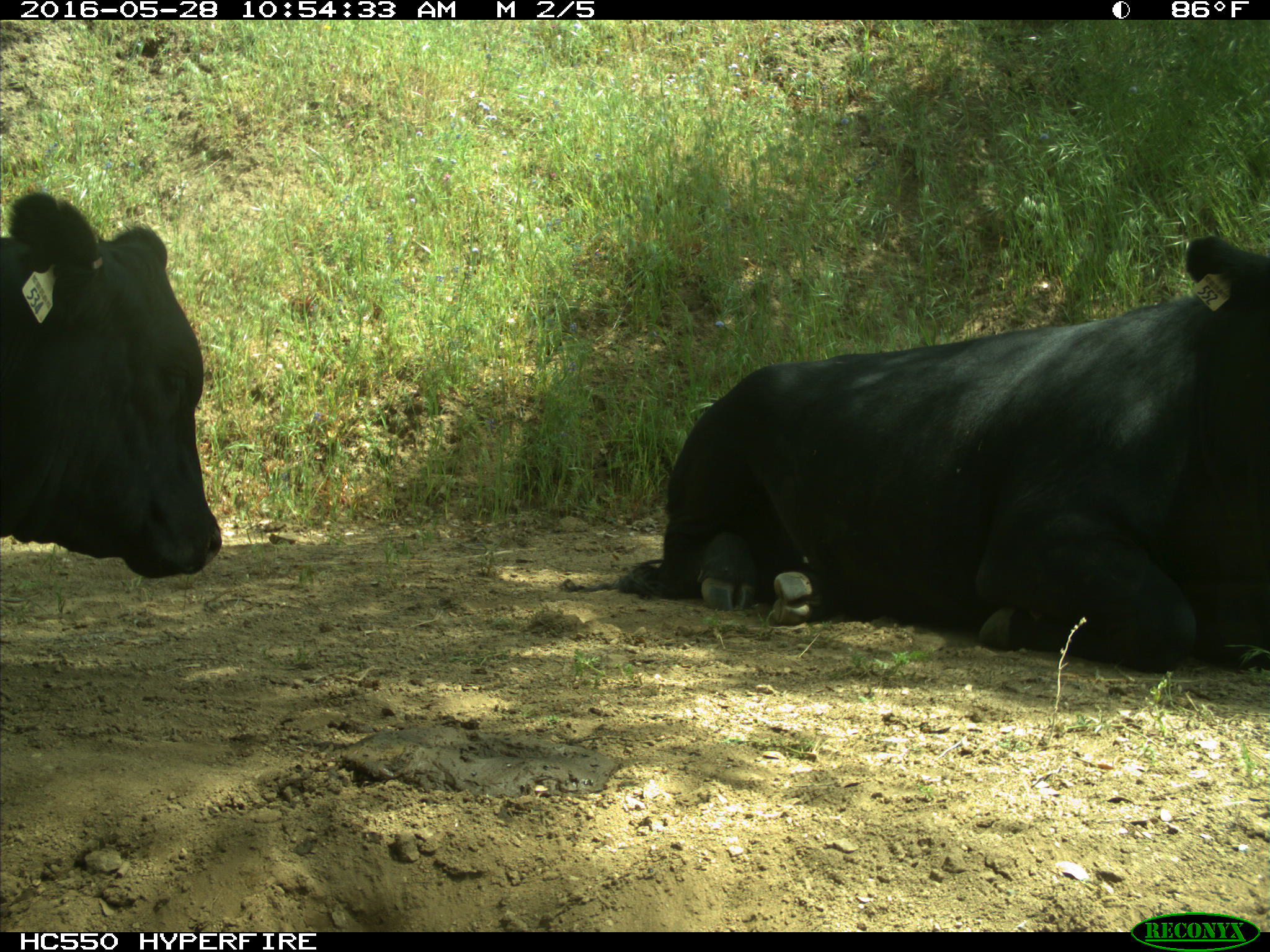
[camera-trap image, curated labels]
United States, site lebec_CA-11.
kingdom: Animalia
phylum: Chordata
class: Mammalia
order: Artiodactyla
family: Bovidae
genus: Bos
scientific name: Bos taurus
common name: domestic cow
Bos taurus (domestic cow).